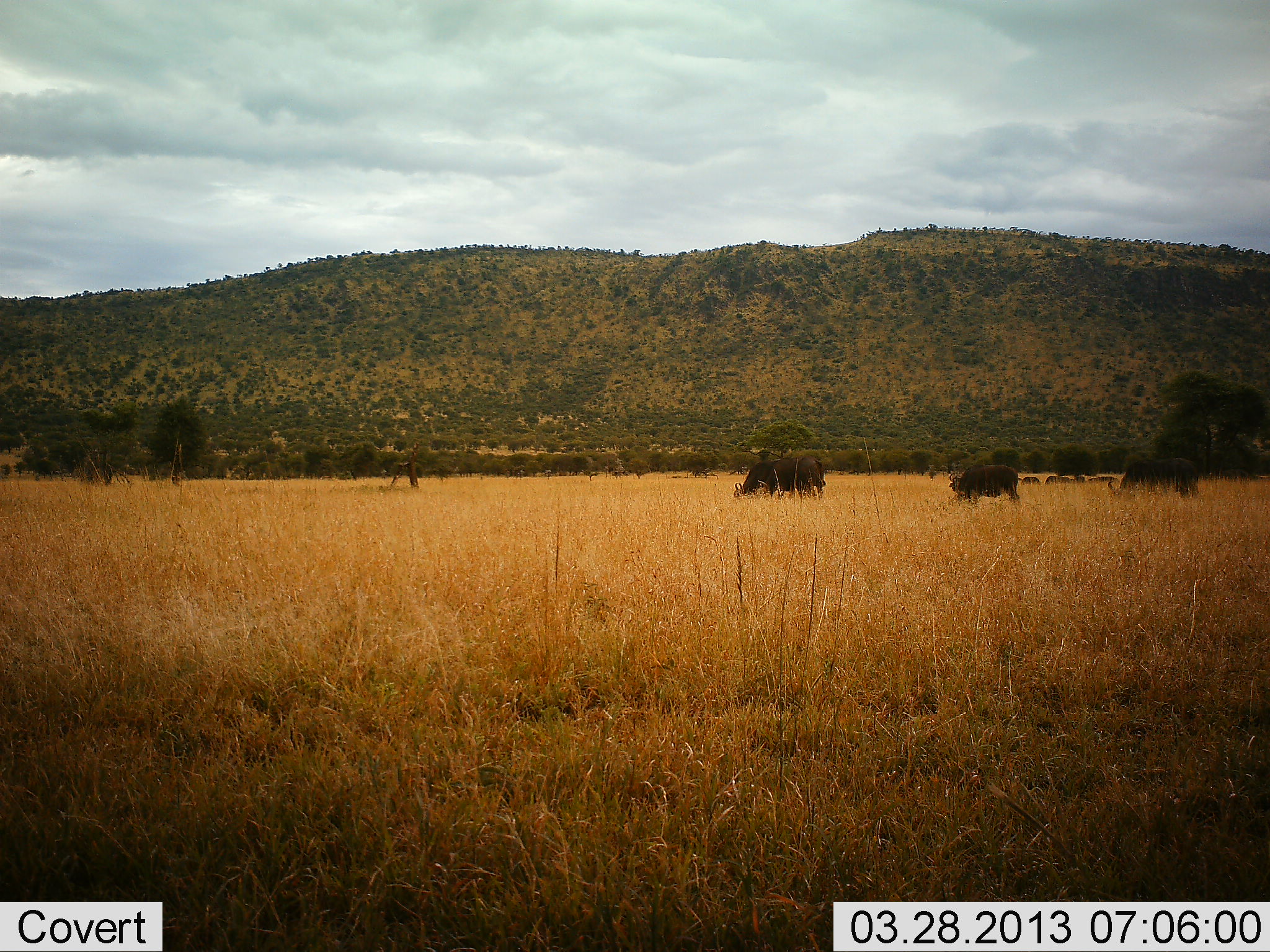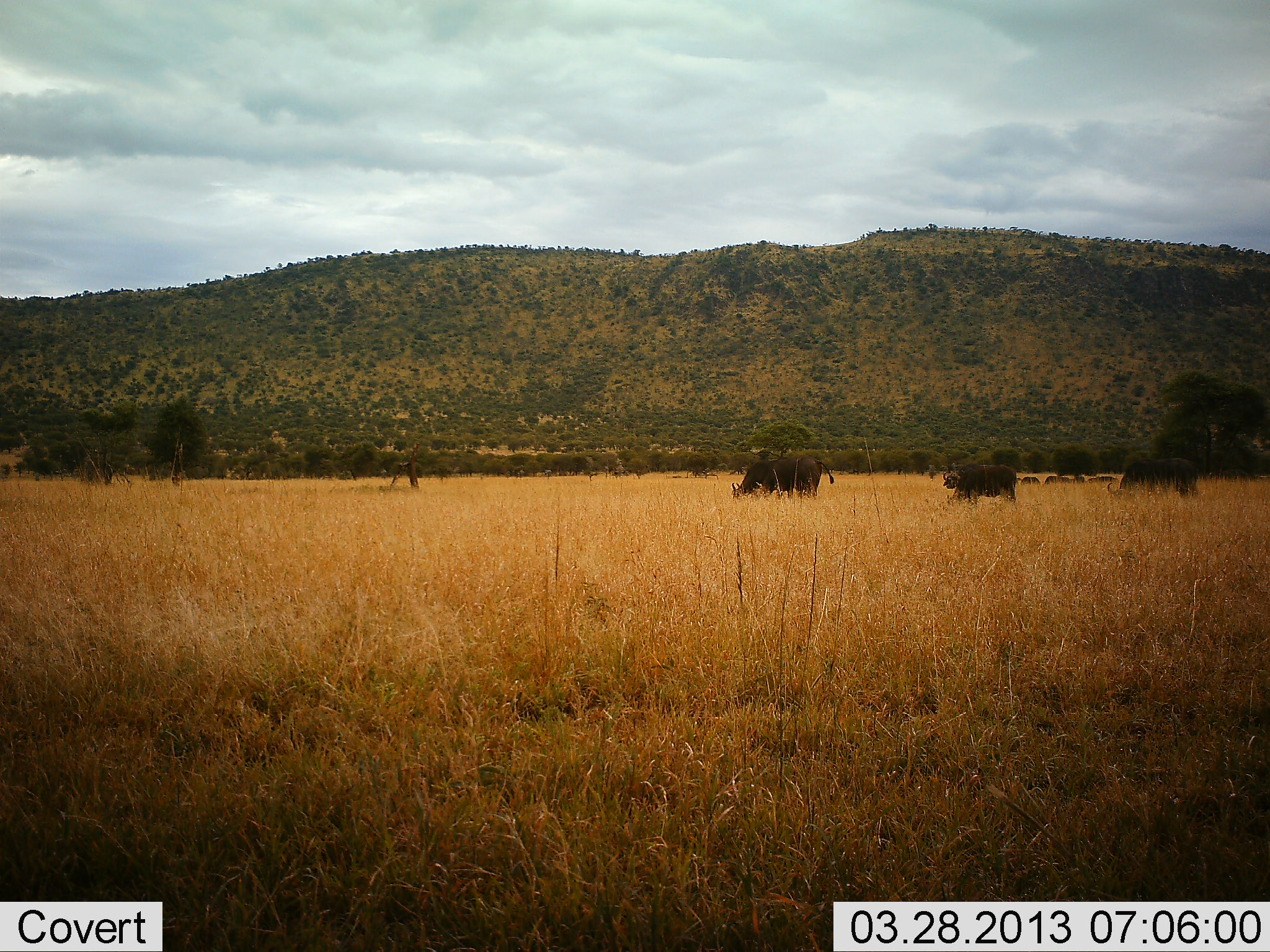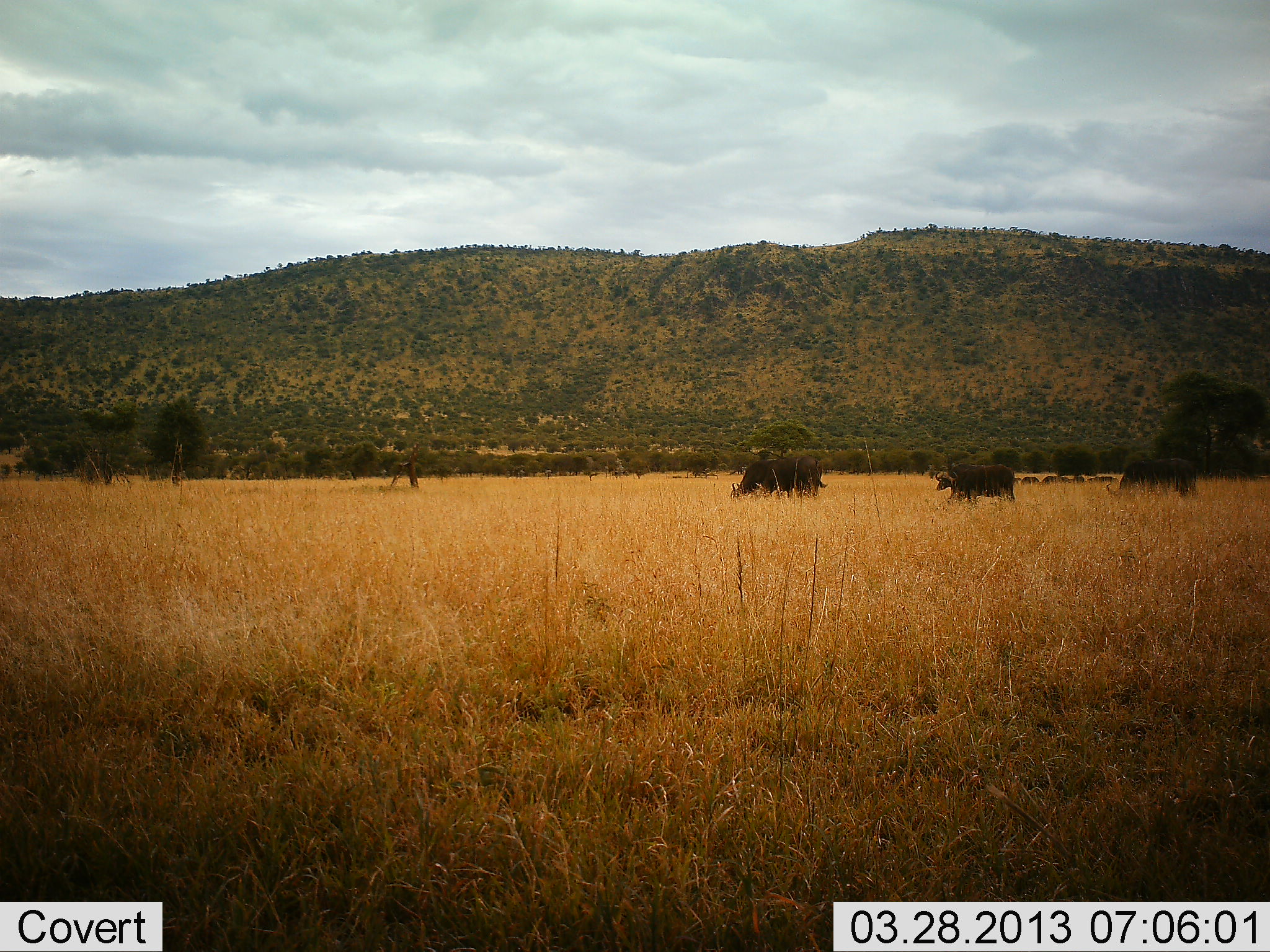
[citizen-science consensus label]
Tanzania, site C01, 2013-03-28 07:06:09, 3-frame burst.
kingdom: Animalia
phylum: Chordata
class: Mammalia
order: Artiodactyla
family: Bovidae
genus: Syncerus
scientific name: Syncerus caffer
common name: cape buffalo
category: buffalo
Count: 4.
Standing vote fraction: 24%.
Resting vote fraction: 0%.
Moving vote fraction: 33%.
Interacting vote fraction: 0%.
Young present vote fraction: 0%.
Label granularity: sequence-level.